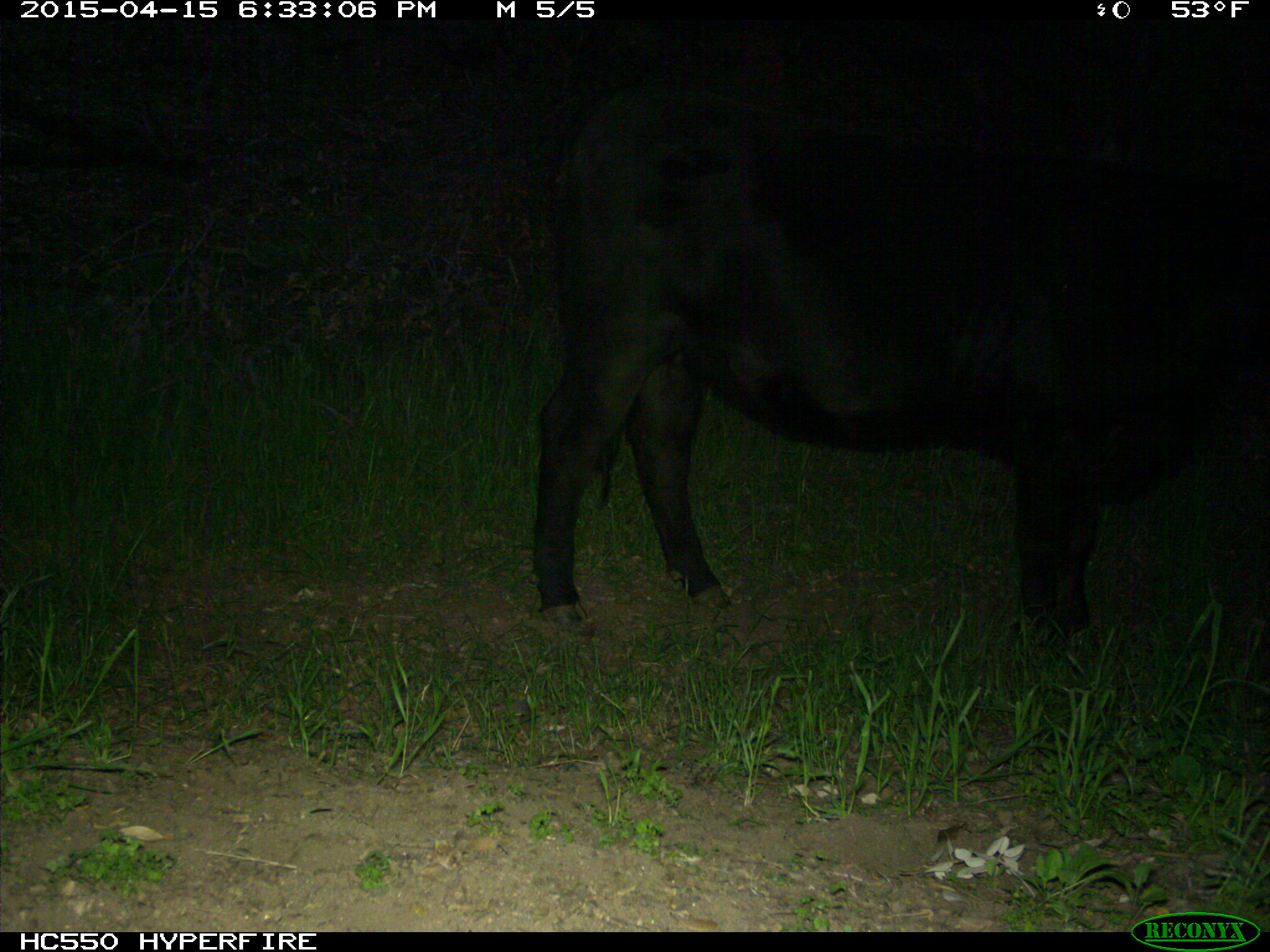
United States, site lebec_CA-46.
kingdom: Animalia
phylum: Chordata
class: Mammalia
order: Artiodactyla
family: Bovidae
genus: Bos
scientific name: Bos taurus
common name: domestic cow